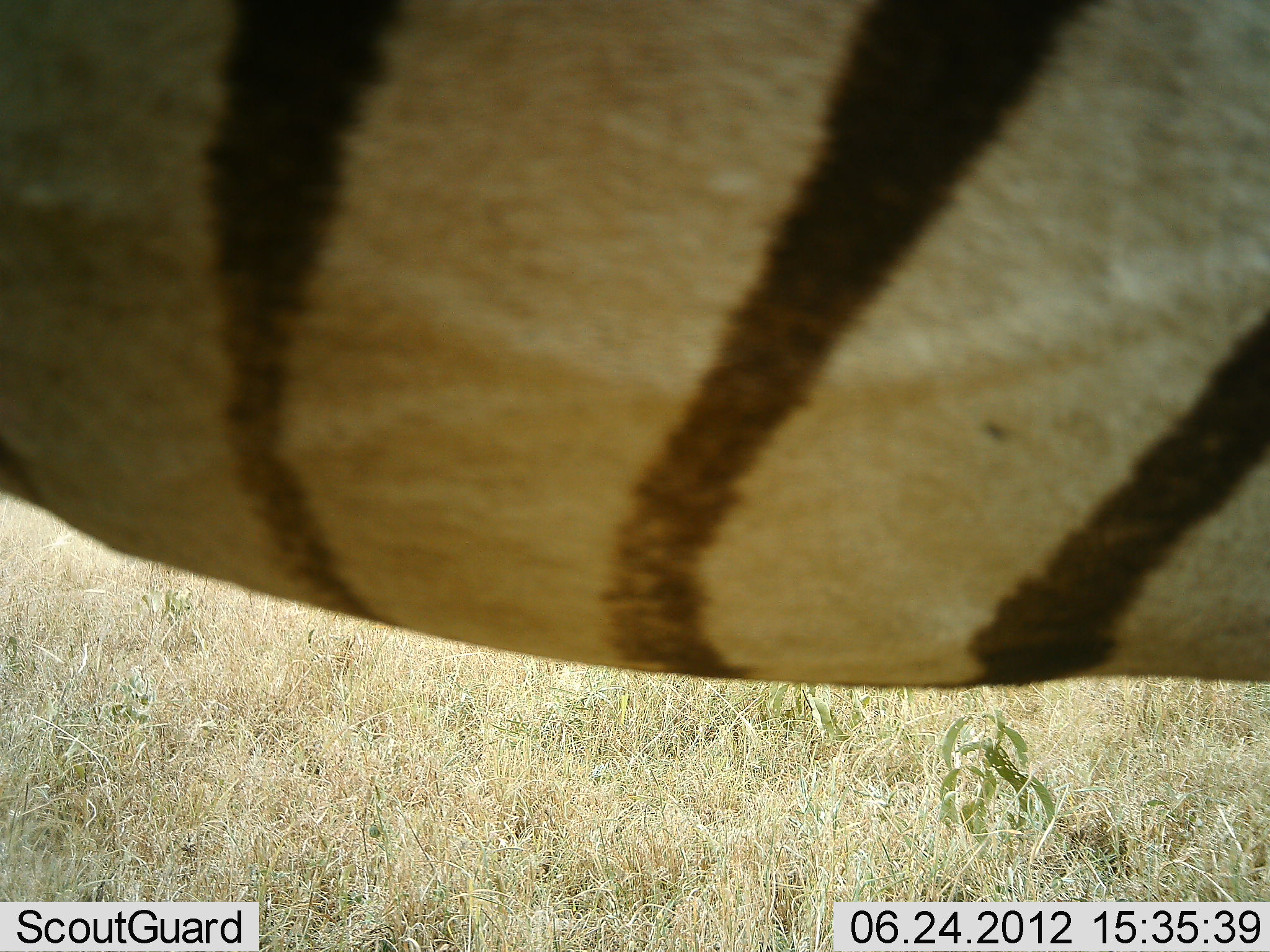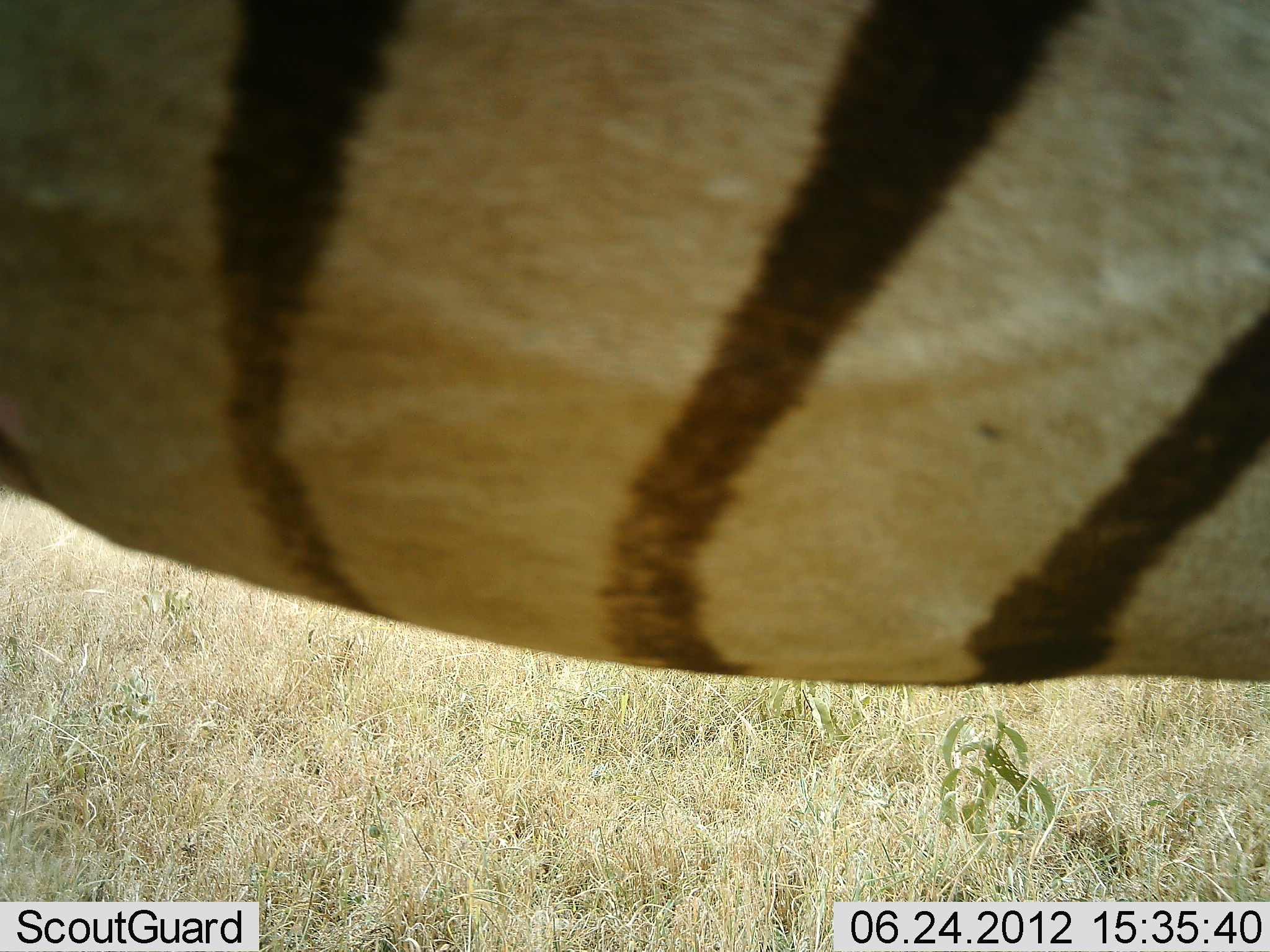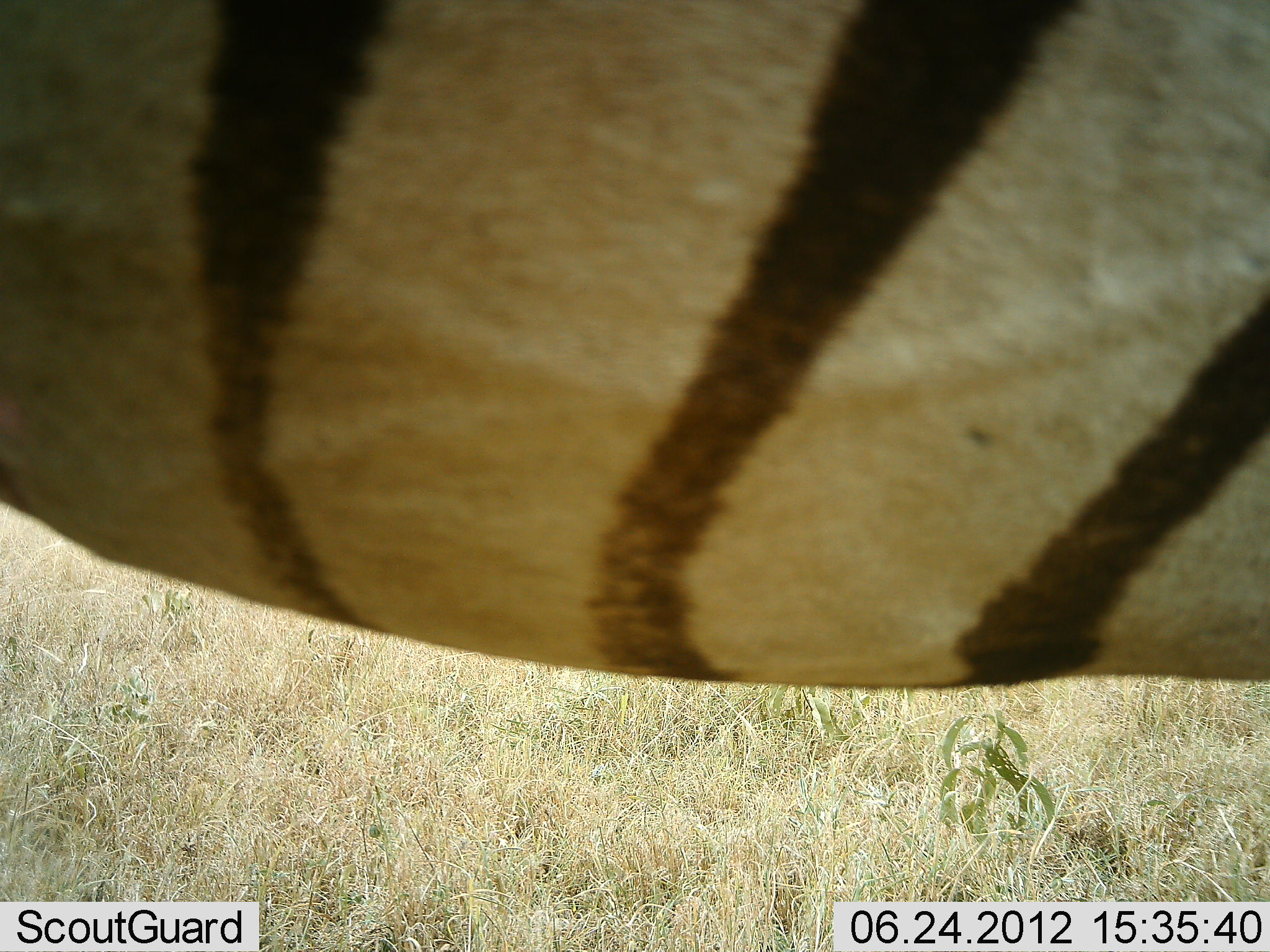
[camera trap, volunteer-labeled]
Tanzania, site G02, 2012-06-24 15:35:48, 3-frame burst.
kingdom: Animalia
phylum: Chordata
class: Mammalia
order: Perissodactyla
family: Equidae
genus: Equus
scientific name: Equus quagga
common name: plains zebra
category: zebra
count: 1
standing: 100%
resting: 0%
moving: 0%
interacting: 0%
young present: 0%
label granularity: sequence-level